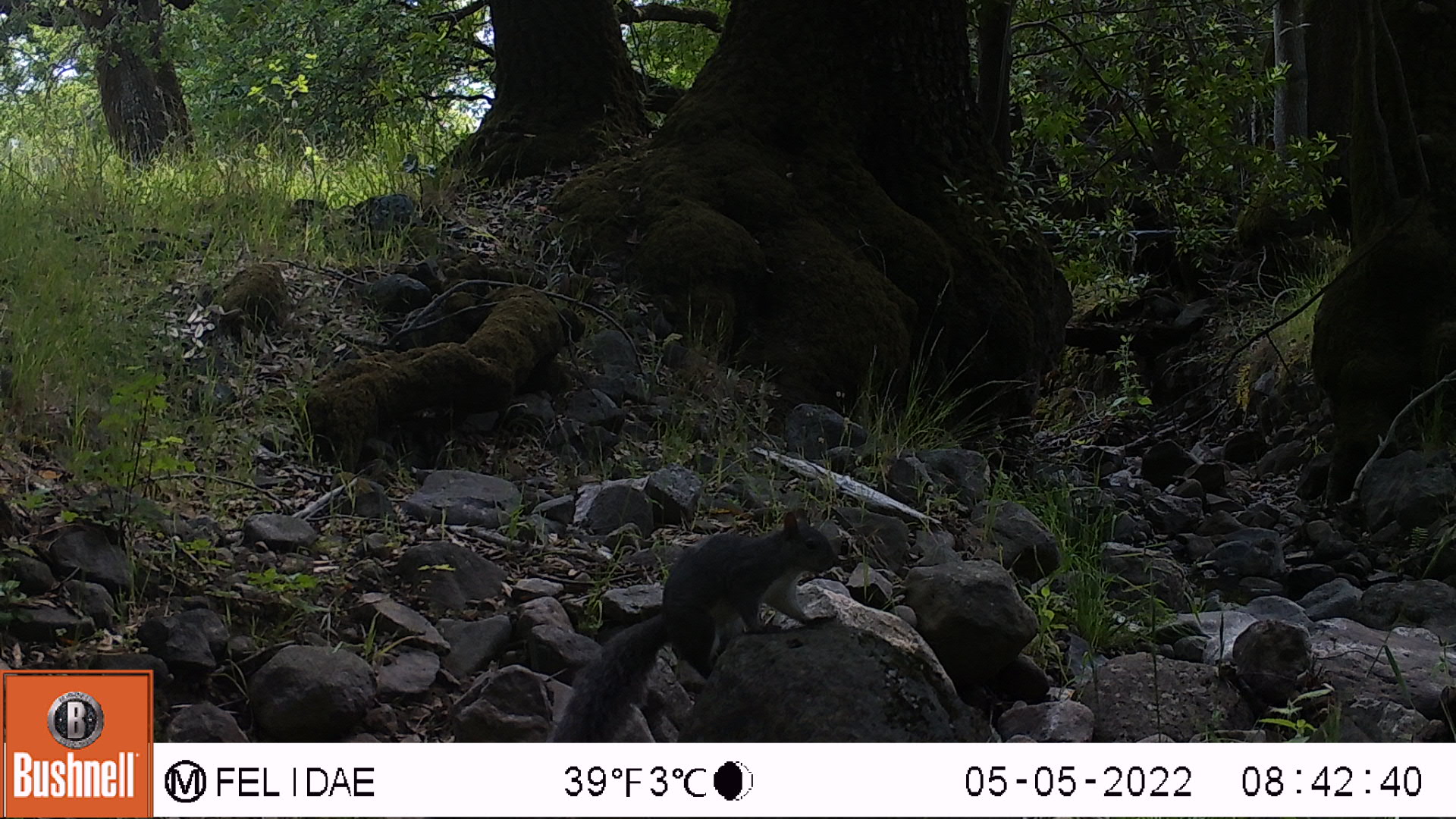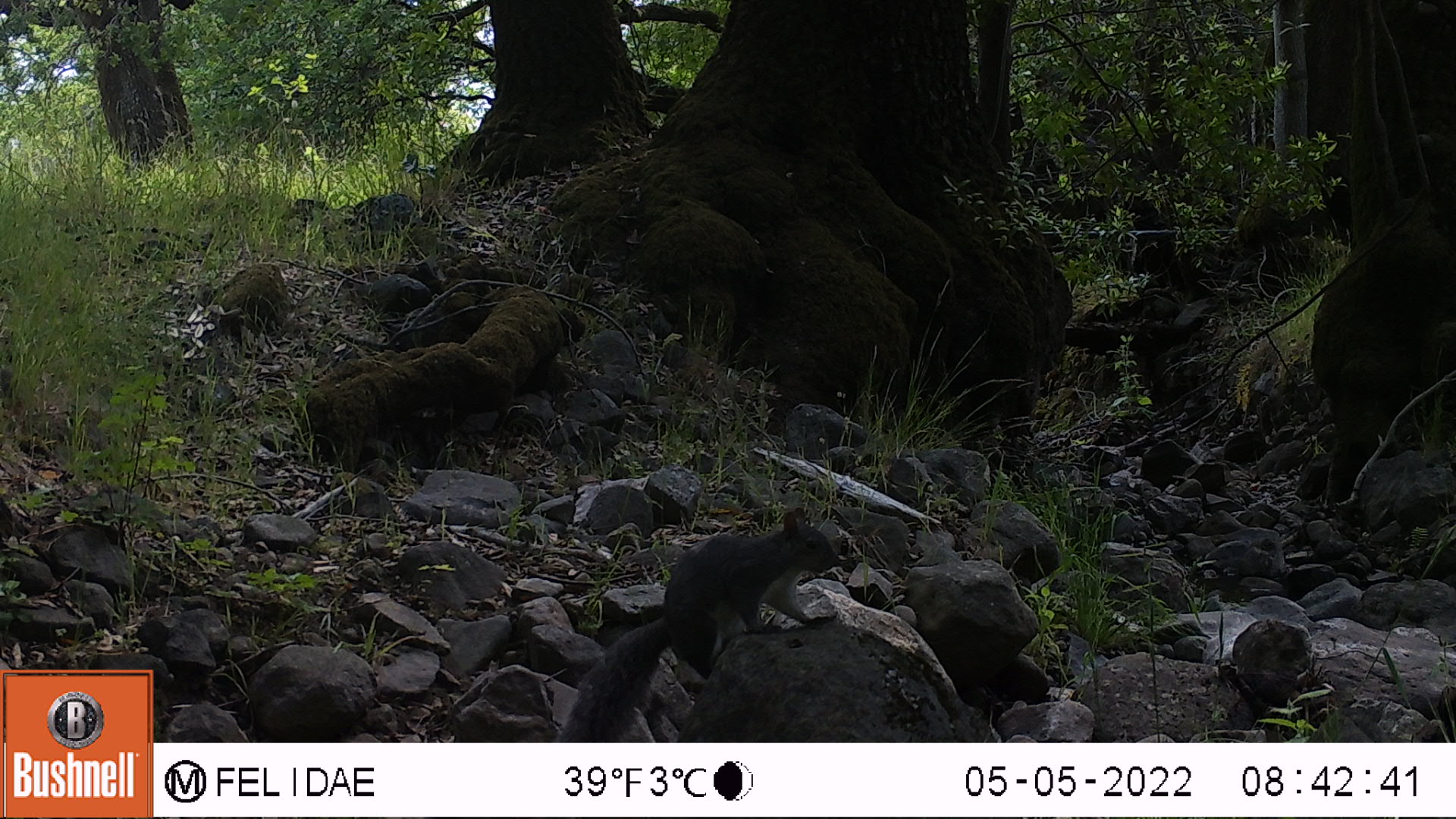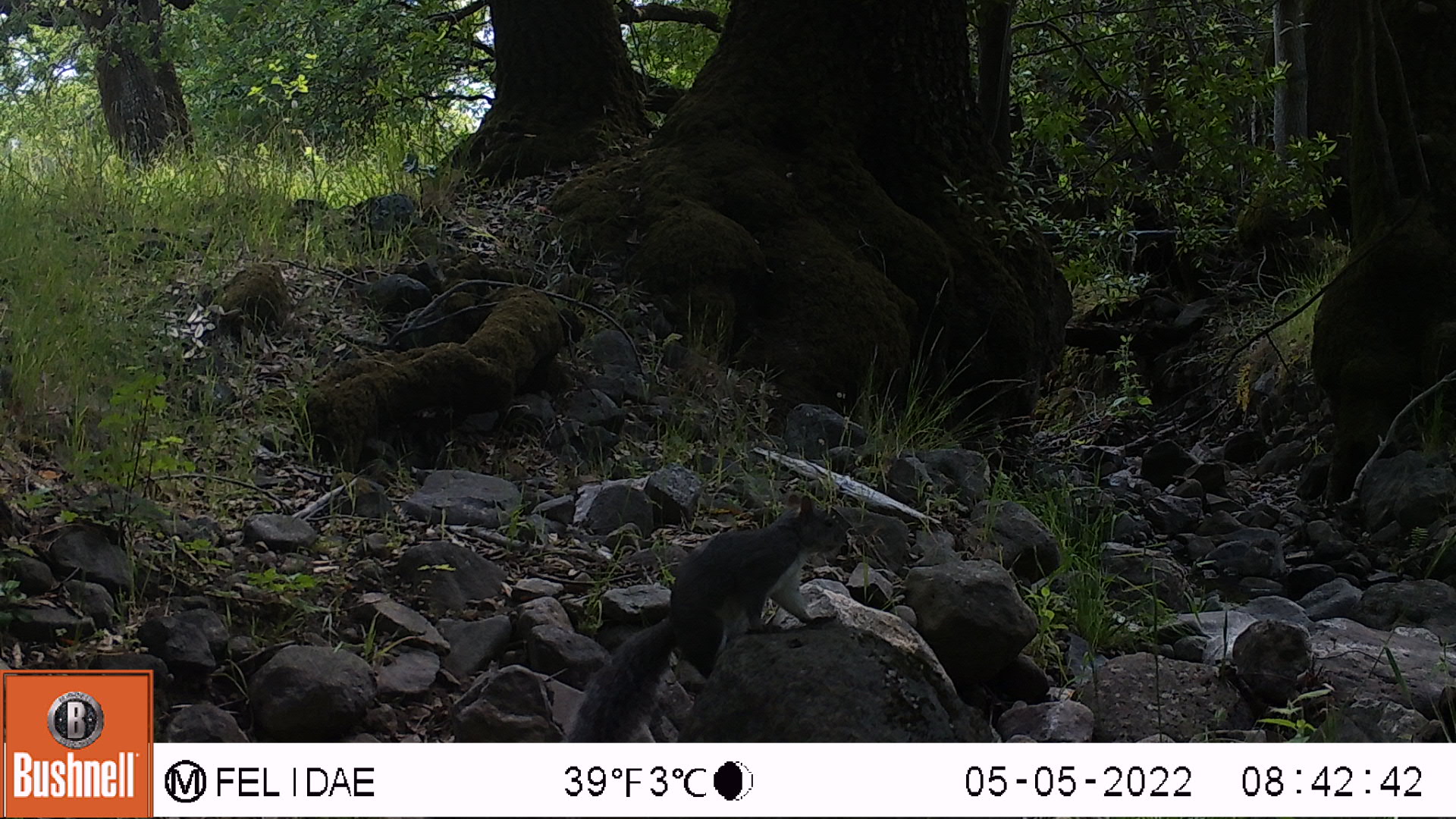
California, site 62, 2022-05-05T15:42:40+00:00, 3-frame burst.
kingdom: Animalia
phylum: Chordata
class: Mammalia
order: Rodentia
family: Sciuridae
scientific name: Sciuridae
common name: squirrel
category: unknown squirrel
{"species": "unknown squirrel (squirrel) (Sciuridae)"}